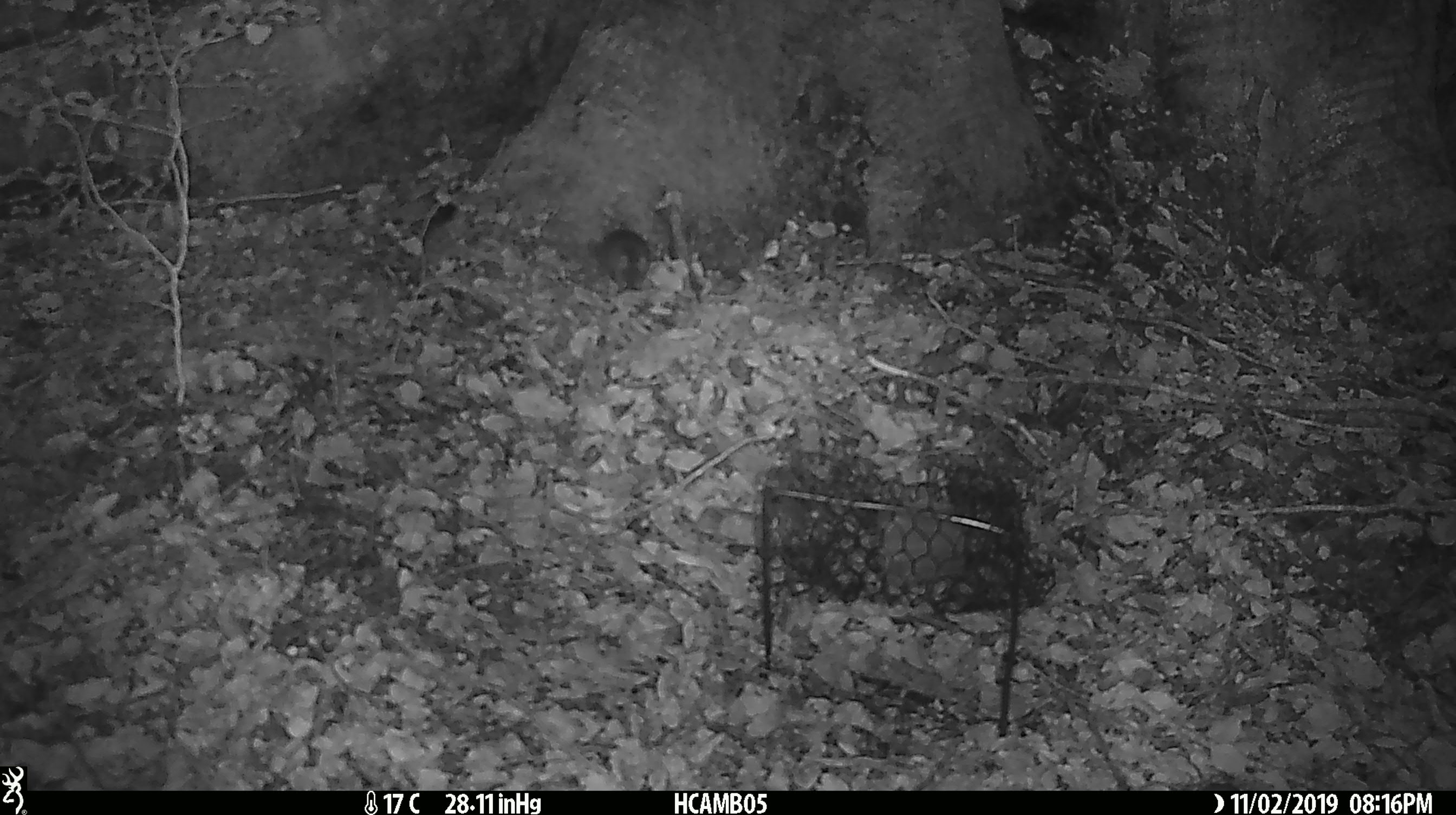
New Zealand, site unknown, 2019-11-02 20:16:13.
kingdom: Animalia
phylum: Chordata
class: Mammalia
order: Rodentia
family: Muridae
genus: Mus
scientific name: Mus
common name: mouse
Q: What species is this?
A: Mouse (Mus).